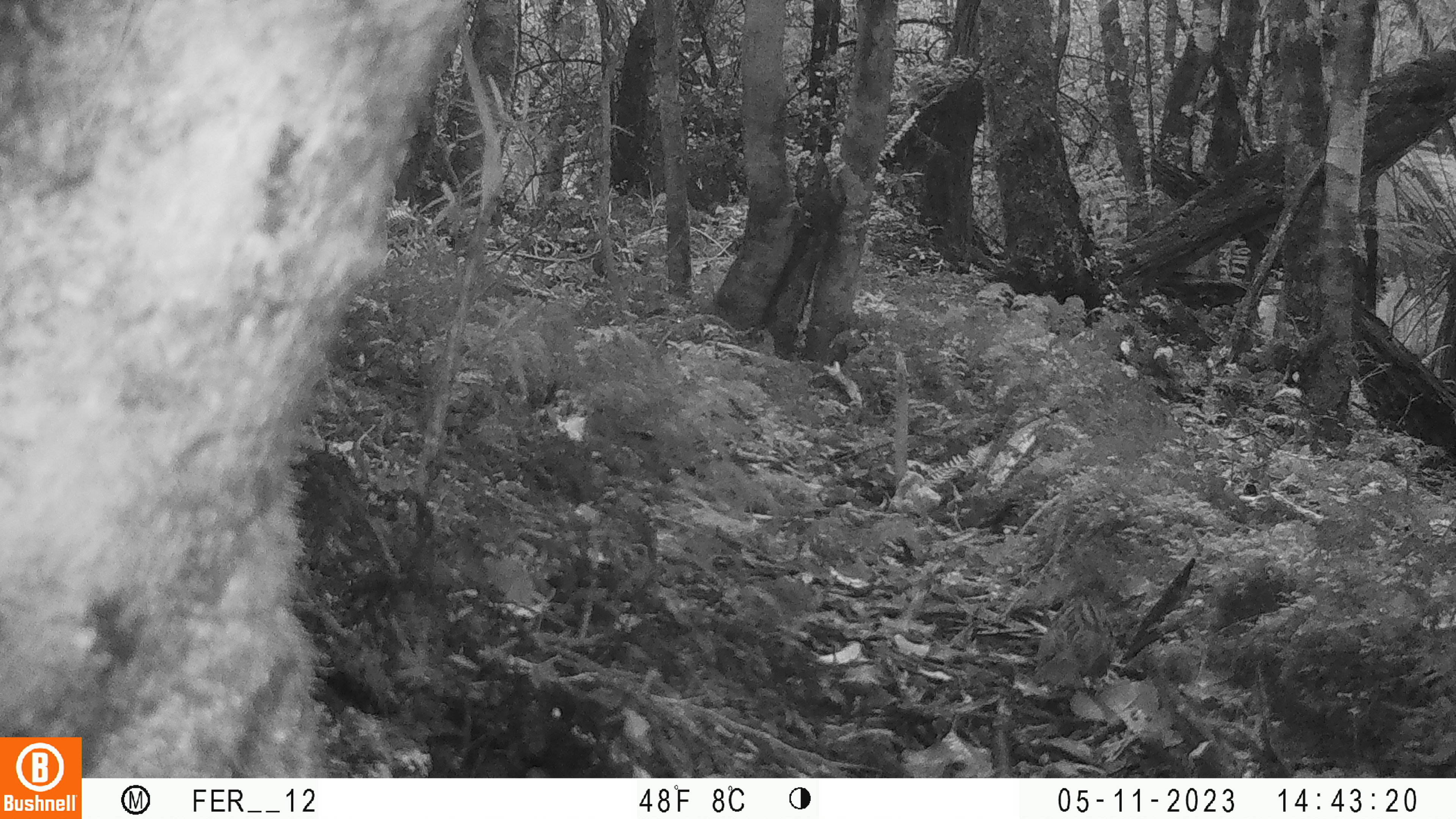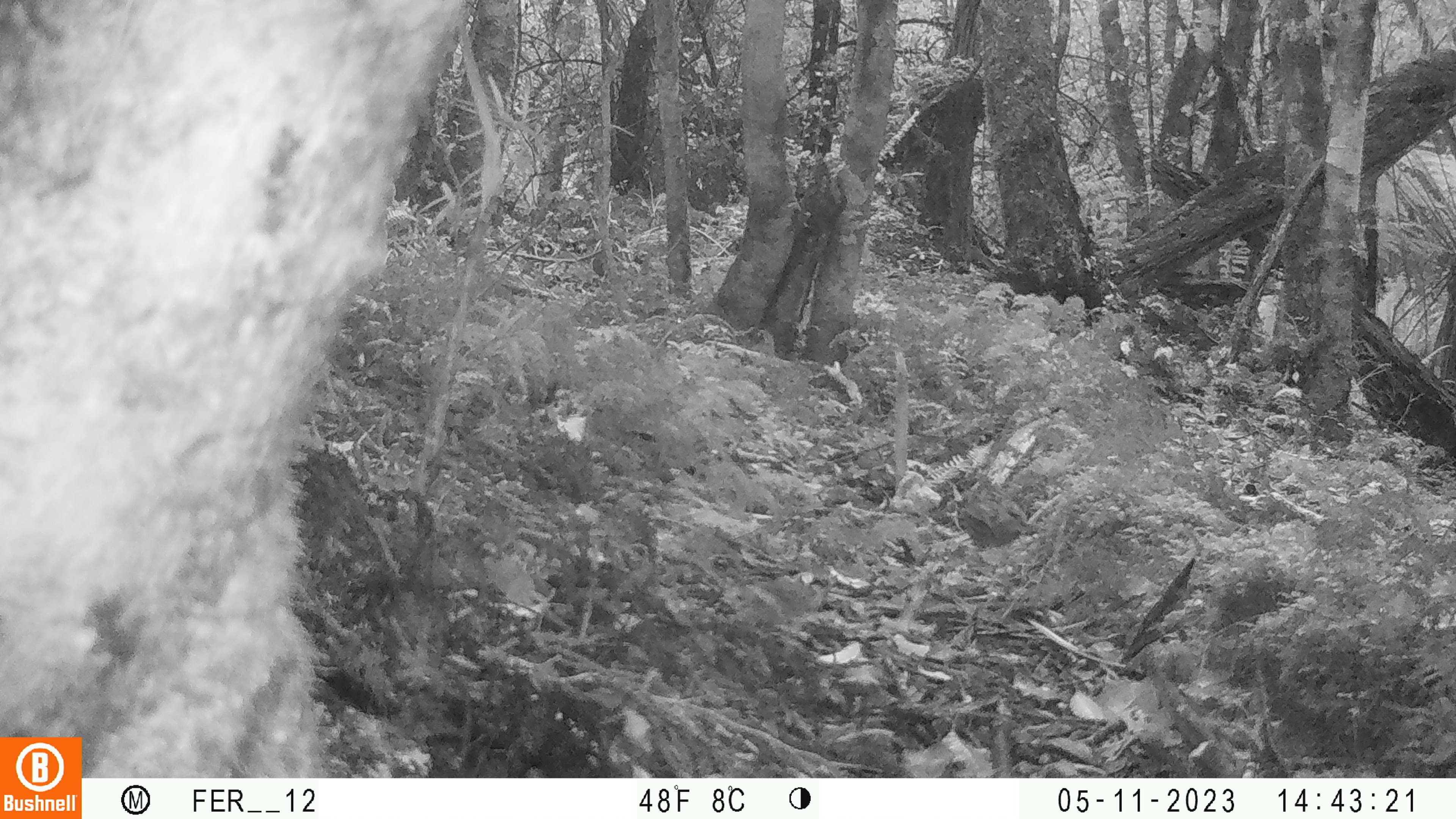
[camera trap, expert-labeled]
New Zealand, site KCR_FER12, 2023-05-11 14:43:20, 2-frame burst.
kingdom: Animalia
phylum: Chordata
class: Aves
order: Passeriformes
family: Prunellidae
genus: Prunella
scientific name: Prunella modularis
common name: dunnock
Dunnock (Prunella modularis).